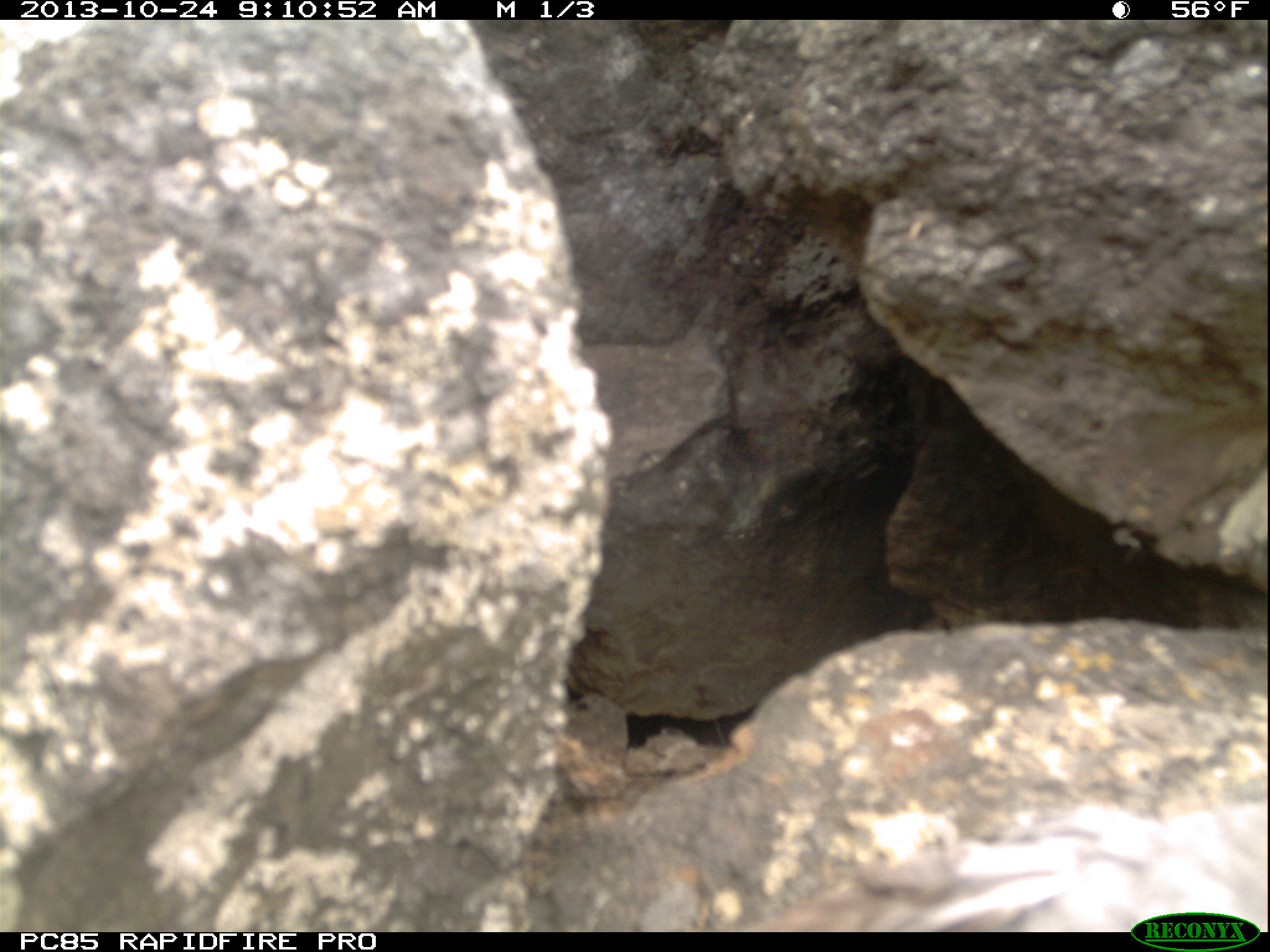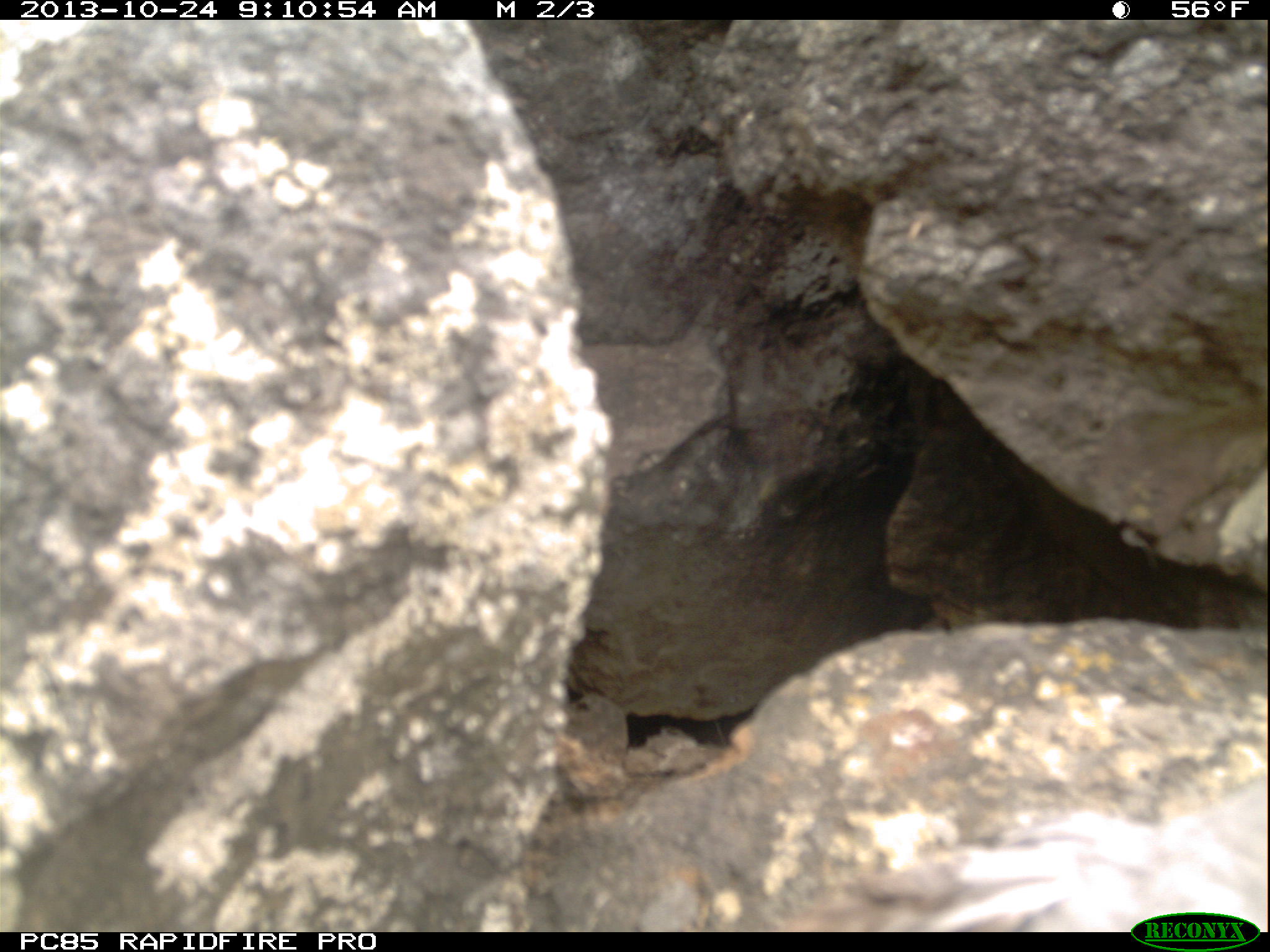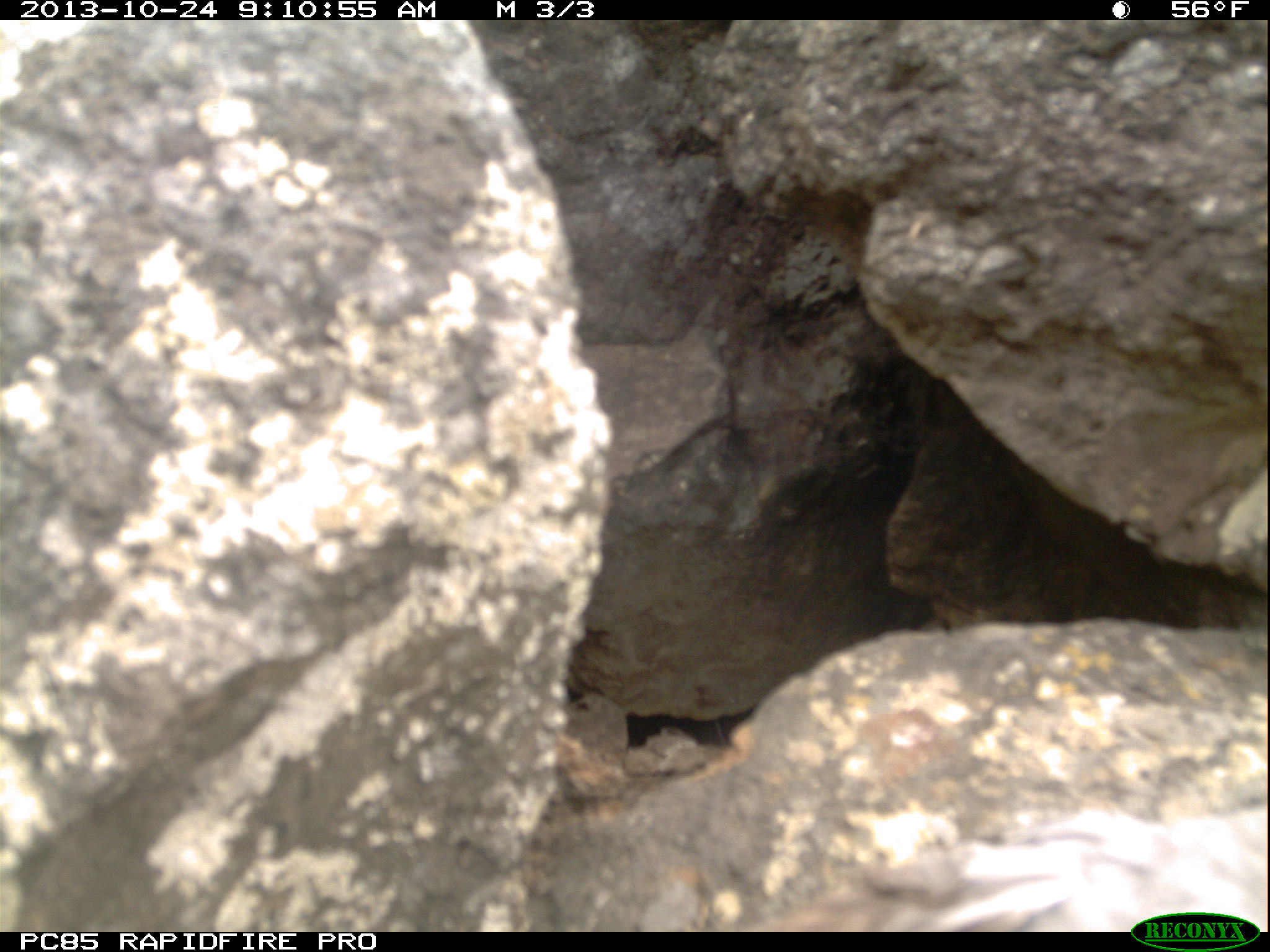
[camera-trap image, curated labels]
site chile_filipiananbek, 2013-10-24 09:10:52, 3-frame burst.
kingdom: Animalia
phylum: Chordata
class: Aves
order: Procellariiformes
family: Procellariidae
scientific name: Procellariidae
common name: petrel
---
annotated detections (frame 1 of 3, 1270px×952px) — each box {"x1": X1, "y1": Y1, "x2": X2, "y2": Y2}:
petrel: {"x1": 740, "y1": 803, "x2": 1270, "y2": 915}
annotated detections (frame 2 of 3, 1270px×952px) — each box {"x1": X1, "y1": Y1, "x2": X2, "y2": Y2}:
petrel: {"x1": 802, "y1": 767, "x2": 1270, "y2": 915}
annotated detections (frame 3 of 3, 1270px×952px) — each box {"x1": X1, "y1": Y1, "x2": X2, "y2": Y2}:
petrel: {"x1": 698, "y1": 801, "x2": 1270, "y2": 899}